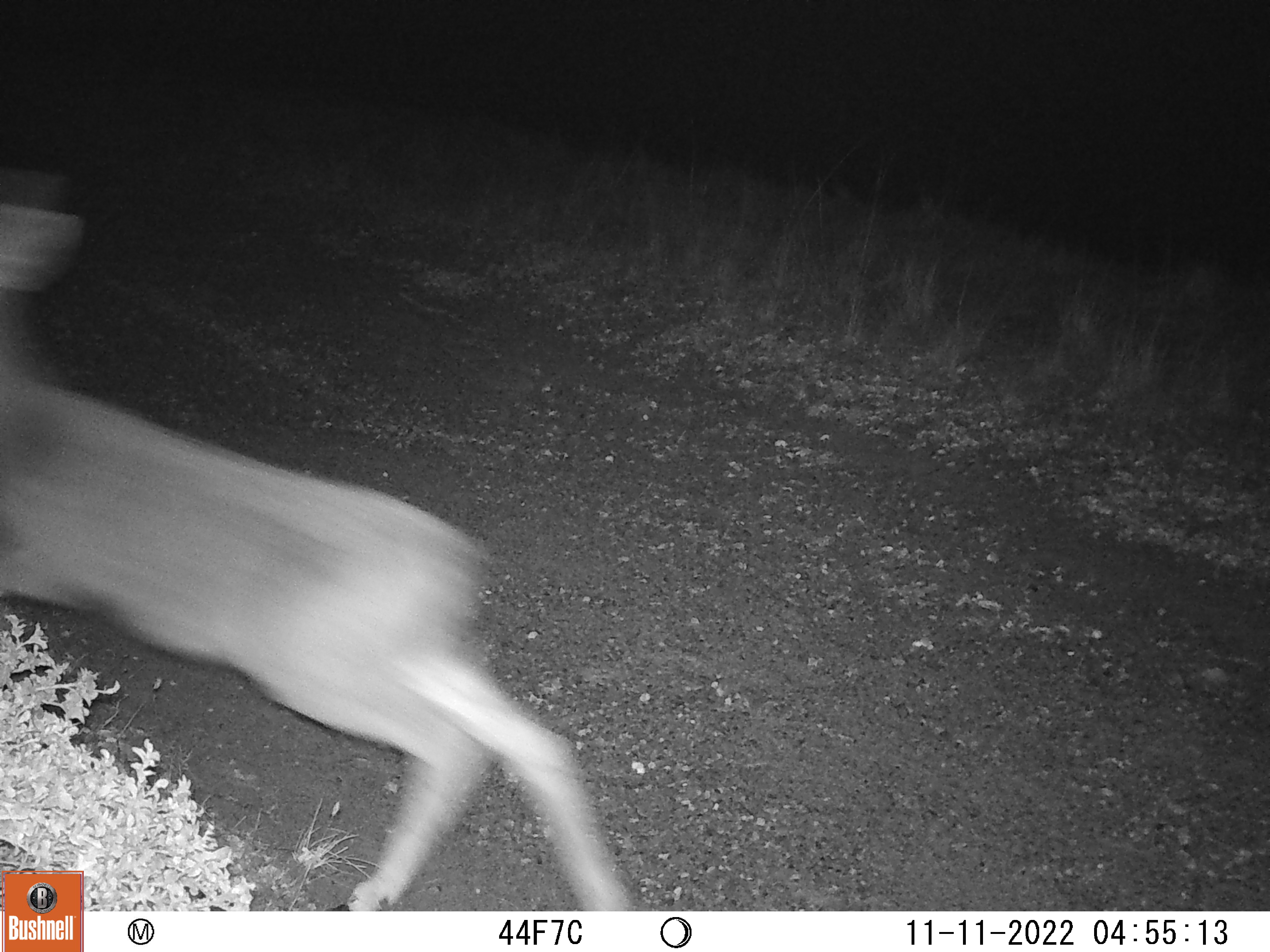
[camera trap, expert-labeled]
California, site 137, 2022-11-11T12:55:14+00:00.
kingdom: Animalia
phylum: Chordata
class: Mammalia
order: Artiodactyla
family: Cervidae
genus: Odocoileus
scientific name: Odocoileus hemionus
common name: mule deer